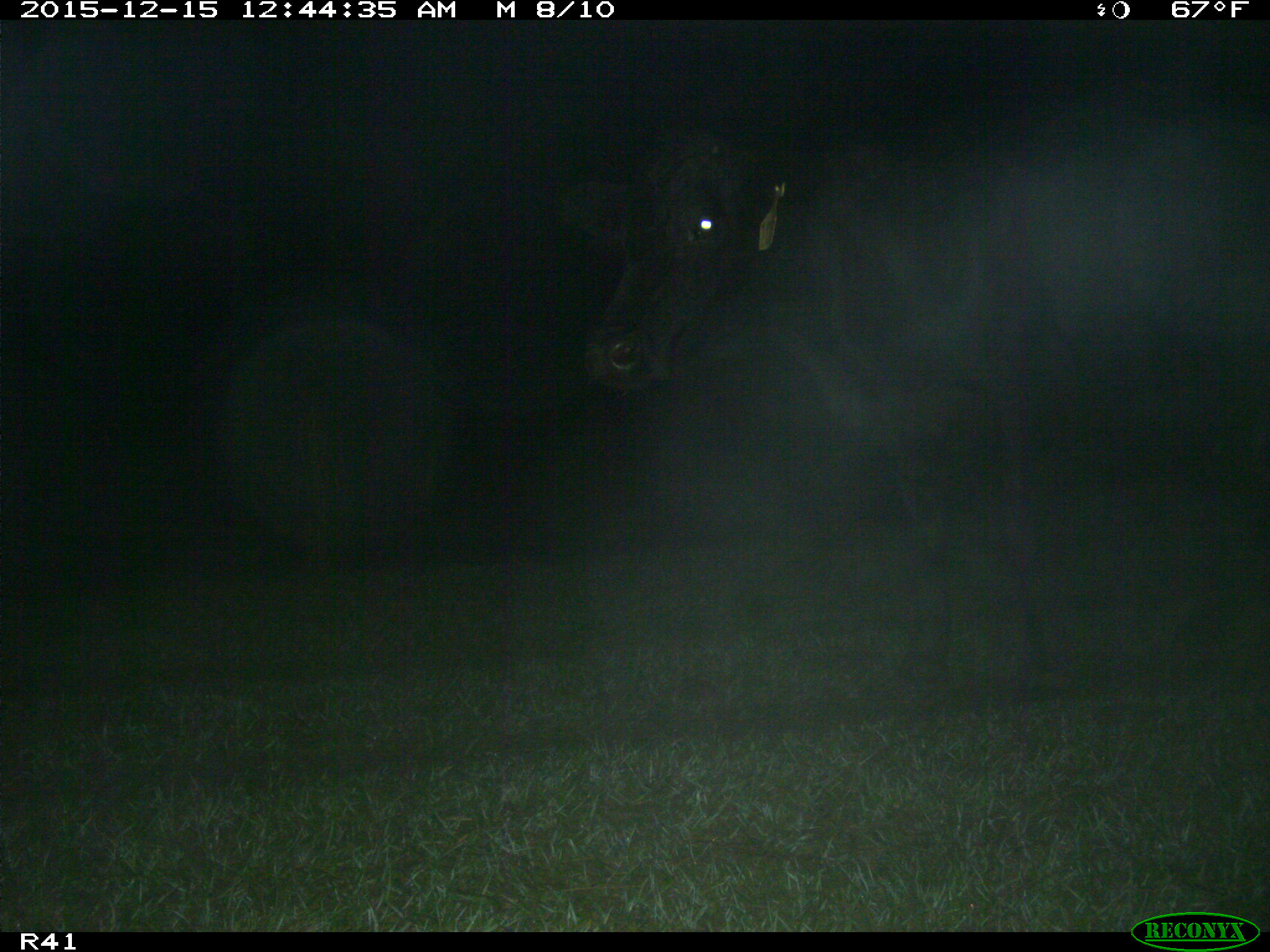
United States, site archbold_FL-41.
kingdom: Animalia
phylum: Chordata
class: Mammalia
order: Artiodactyla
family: Bovidae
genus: Bos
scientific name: Bos taurus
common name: domestic cow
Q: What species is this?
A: Bos taurus (domestic cow).